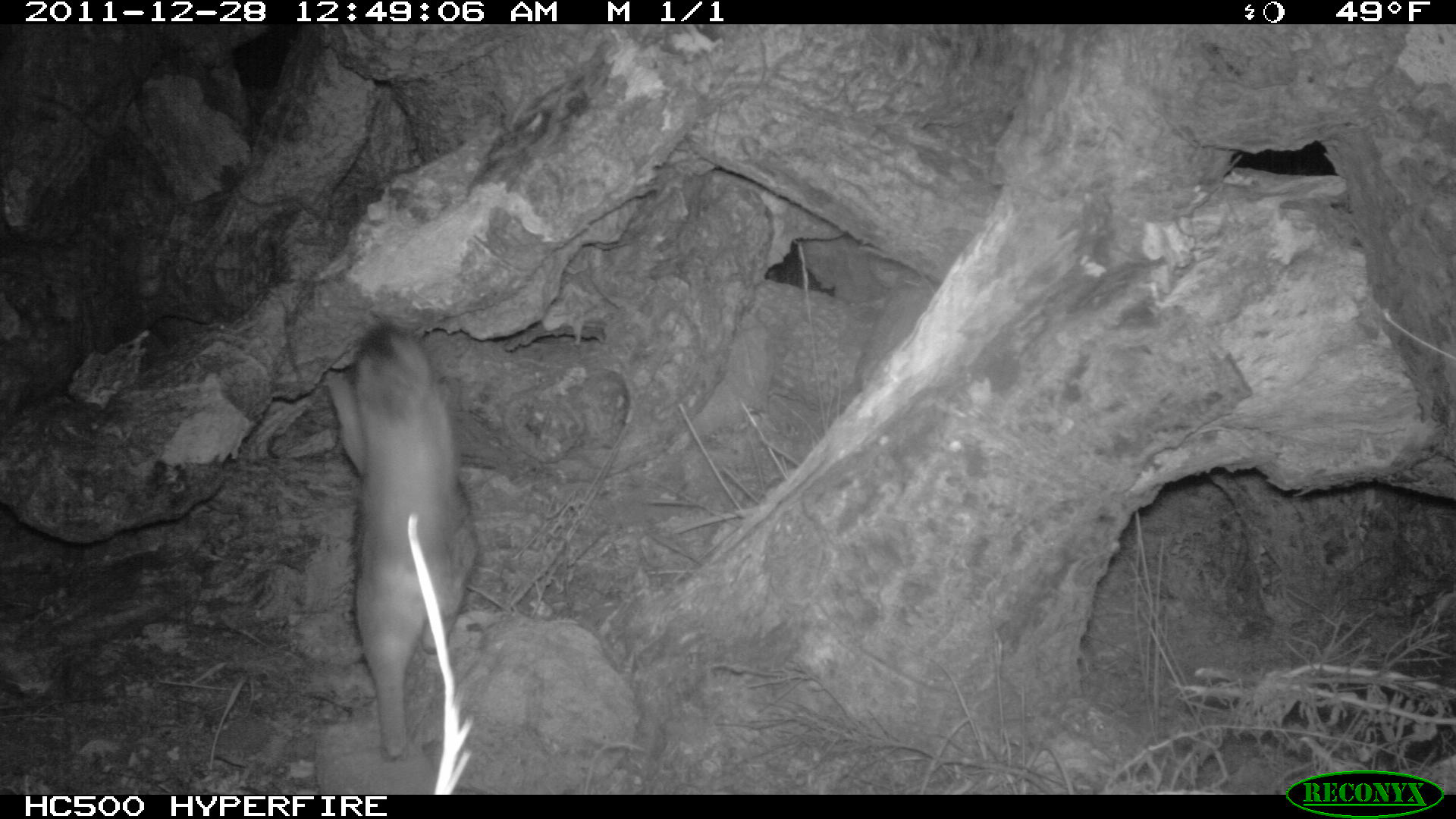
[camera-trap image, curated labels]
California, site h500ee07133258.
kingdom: Animalia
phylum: Chordata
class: Mammalia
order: Carnivora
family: Canidae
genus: Urocyon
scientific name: Urocyon littoralis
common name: island fox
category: fox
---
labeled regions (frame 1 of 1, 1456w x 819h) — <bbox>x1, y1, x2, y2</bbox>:
fox: <bbox>321, 321, 482, 764</bbox>